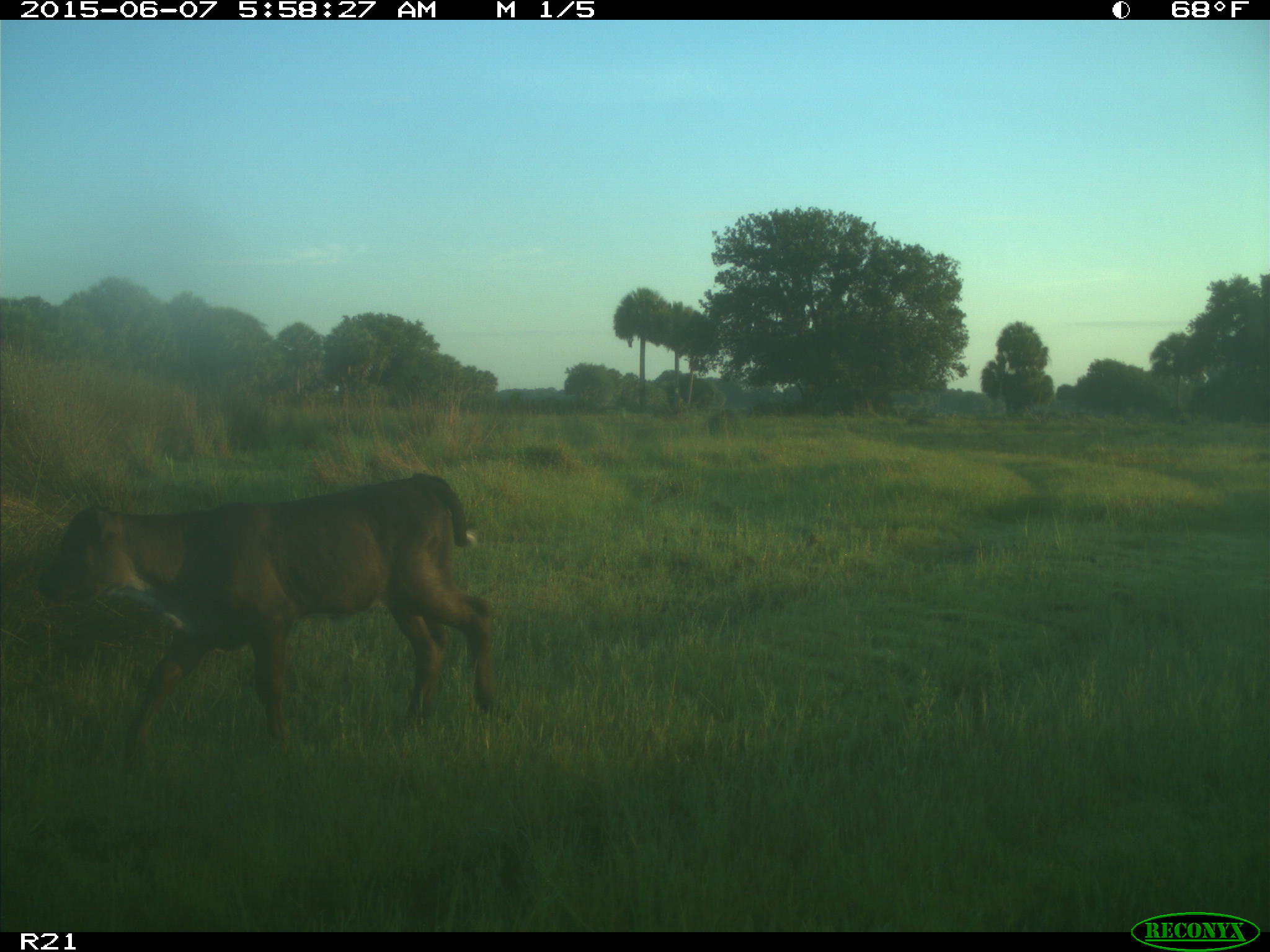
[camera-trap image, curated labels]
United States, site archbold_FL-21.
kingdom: Animalia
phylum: Chordata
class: Mammalia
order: Artiodactyla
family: Bovidae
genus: Bos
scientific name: Bos taurus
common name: domestic cow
Bos taurus (domestic cow).